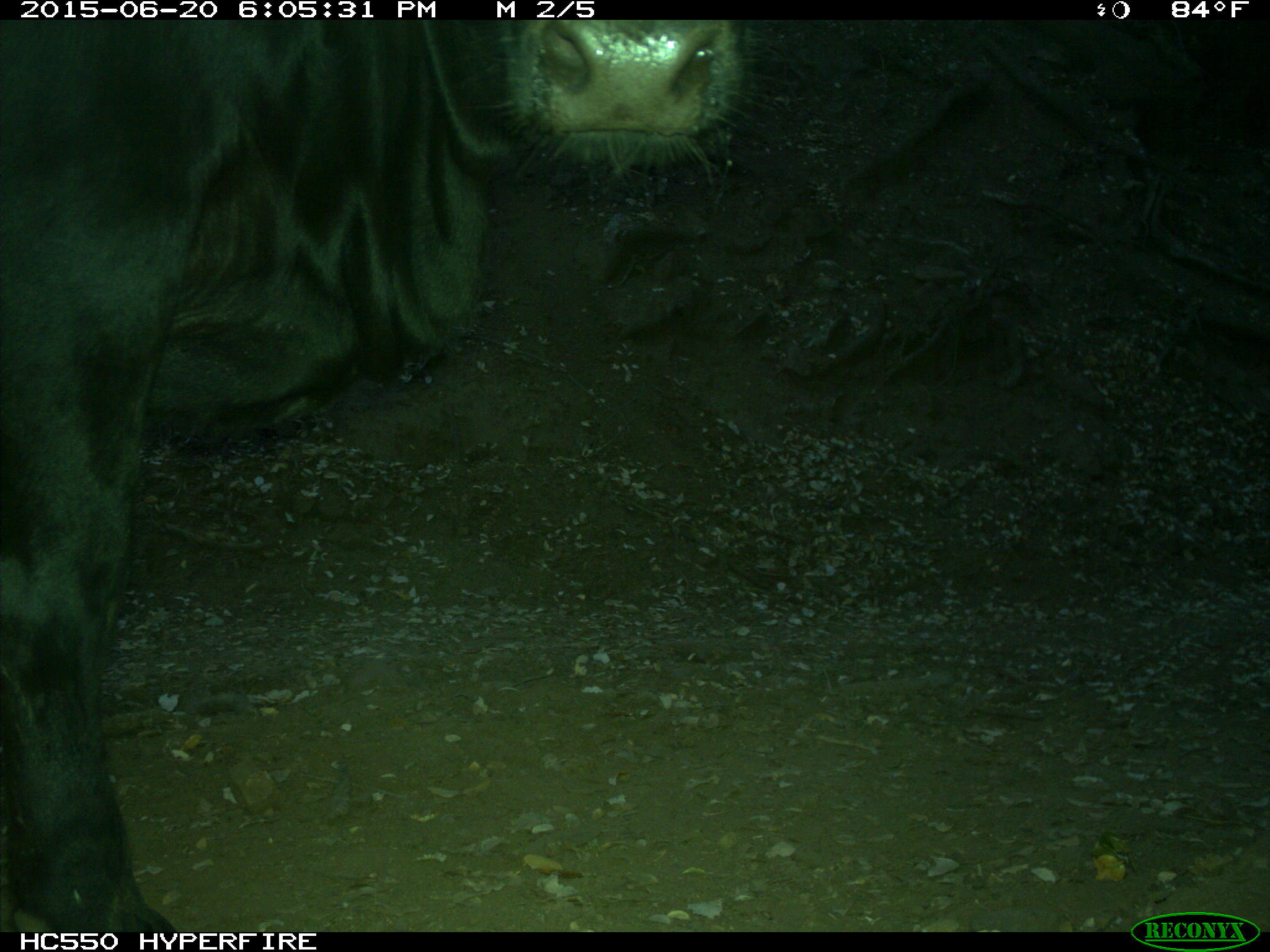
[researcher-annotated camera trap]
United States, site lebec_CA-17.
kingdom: Animalia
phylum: Chordata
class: Mammalia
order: Artiodactyla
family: Bovidae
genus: Bos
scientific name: Bos taurus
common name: domestic cow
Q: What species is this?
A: Bos taurus (domestic cow).